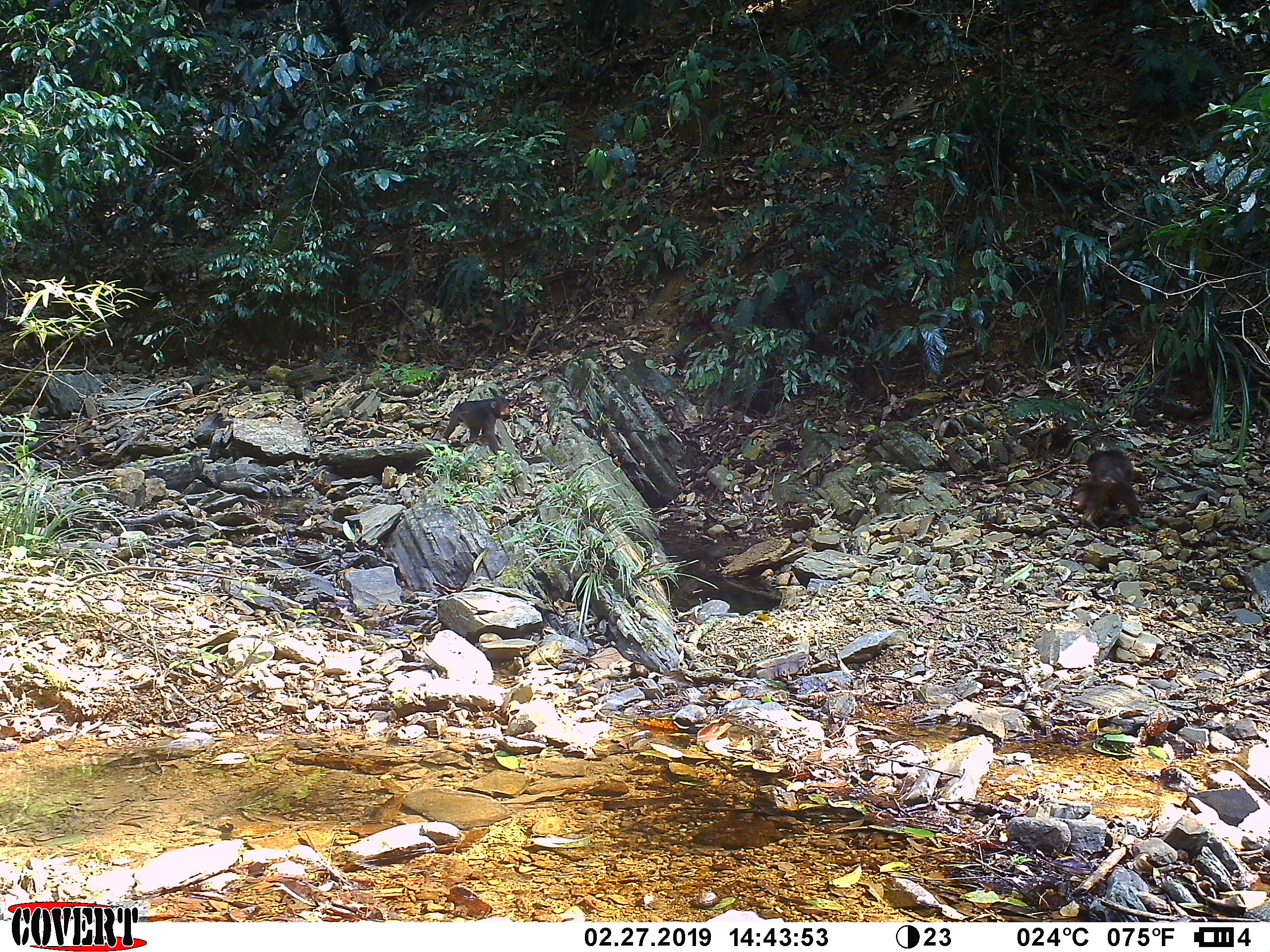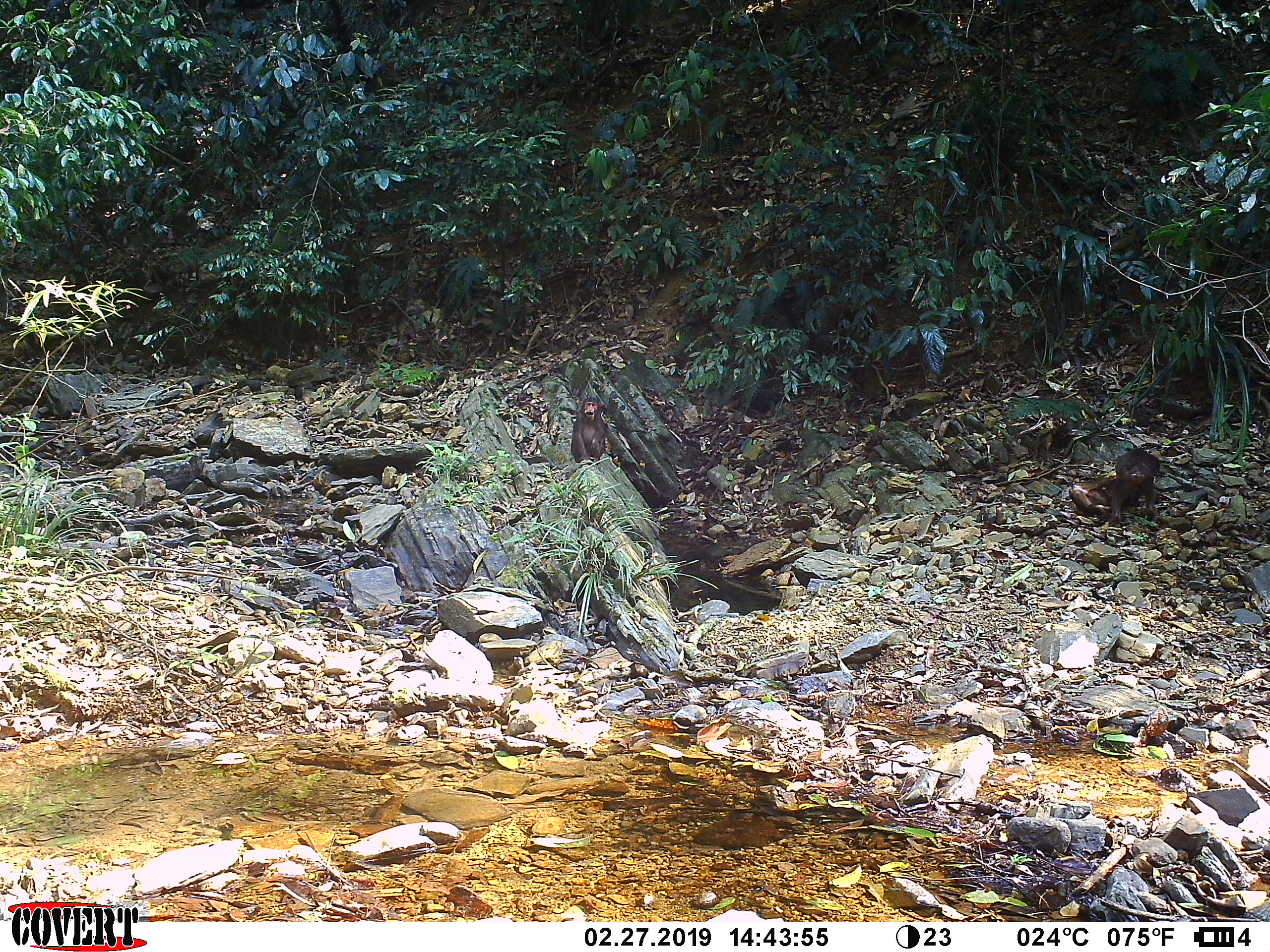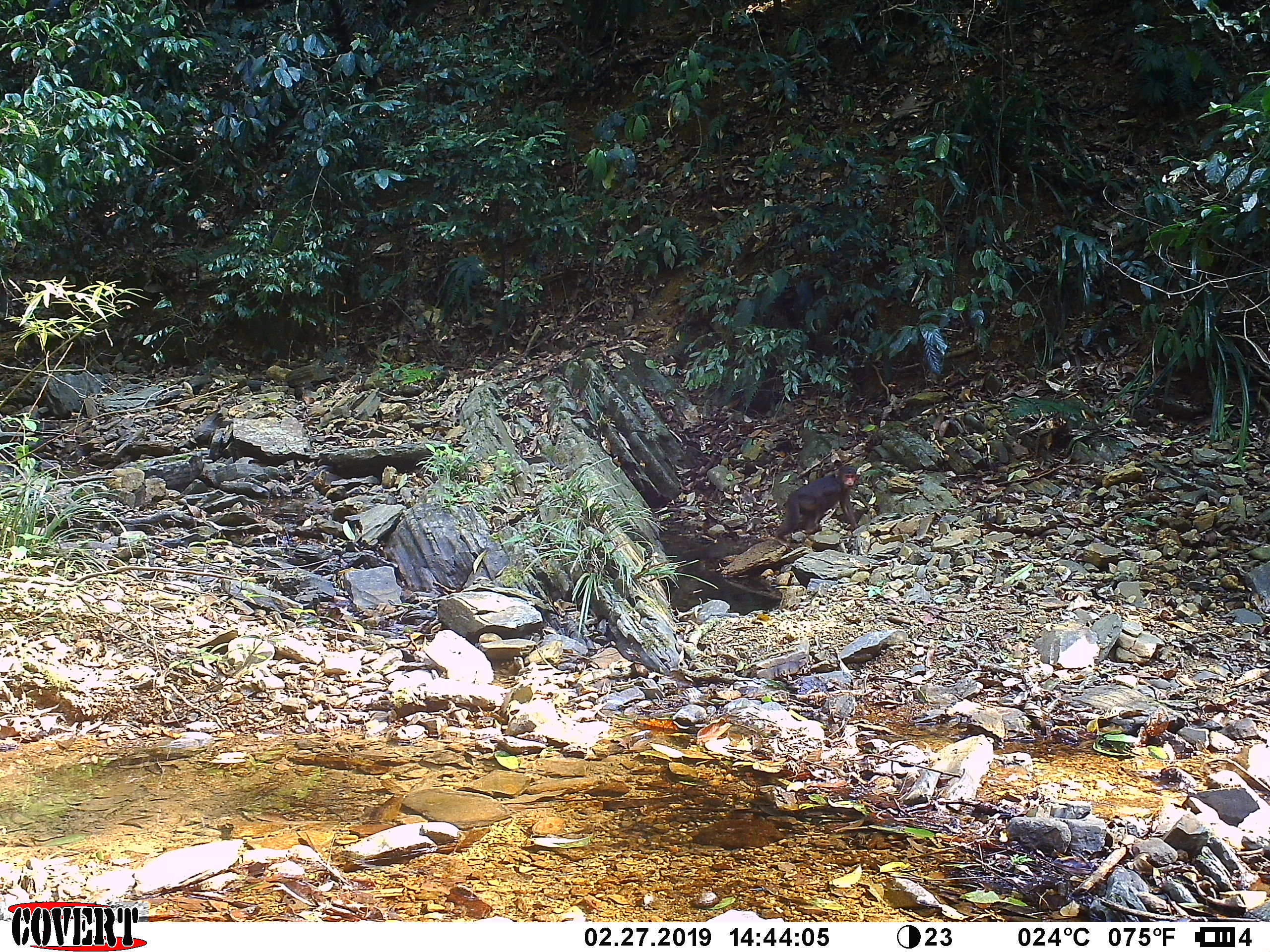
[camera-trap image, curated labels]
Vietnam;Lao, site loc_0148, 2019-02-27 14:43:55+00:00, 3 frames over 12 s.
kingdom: Animalia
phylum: Chordata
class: Mammalia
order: Primates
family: Cercopithecidae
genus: Macaca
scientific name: Macaca arctoides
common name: stump-tailed macaque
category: stump tailed macaque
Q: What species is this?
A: Stump tailed macaque (stump-tailed macaque) (Macaca arctoides).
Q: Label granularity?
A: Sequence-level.